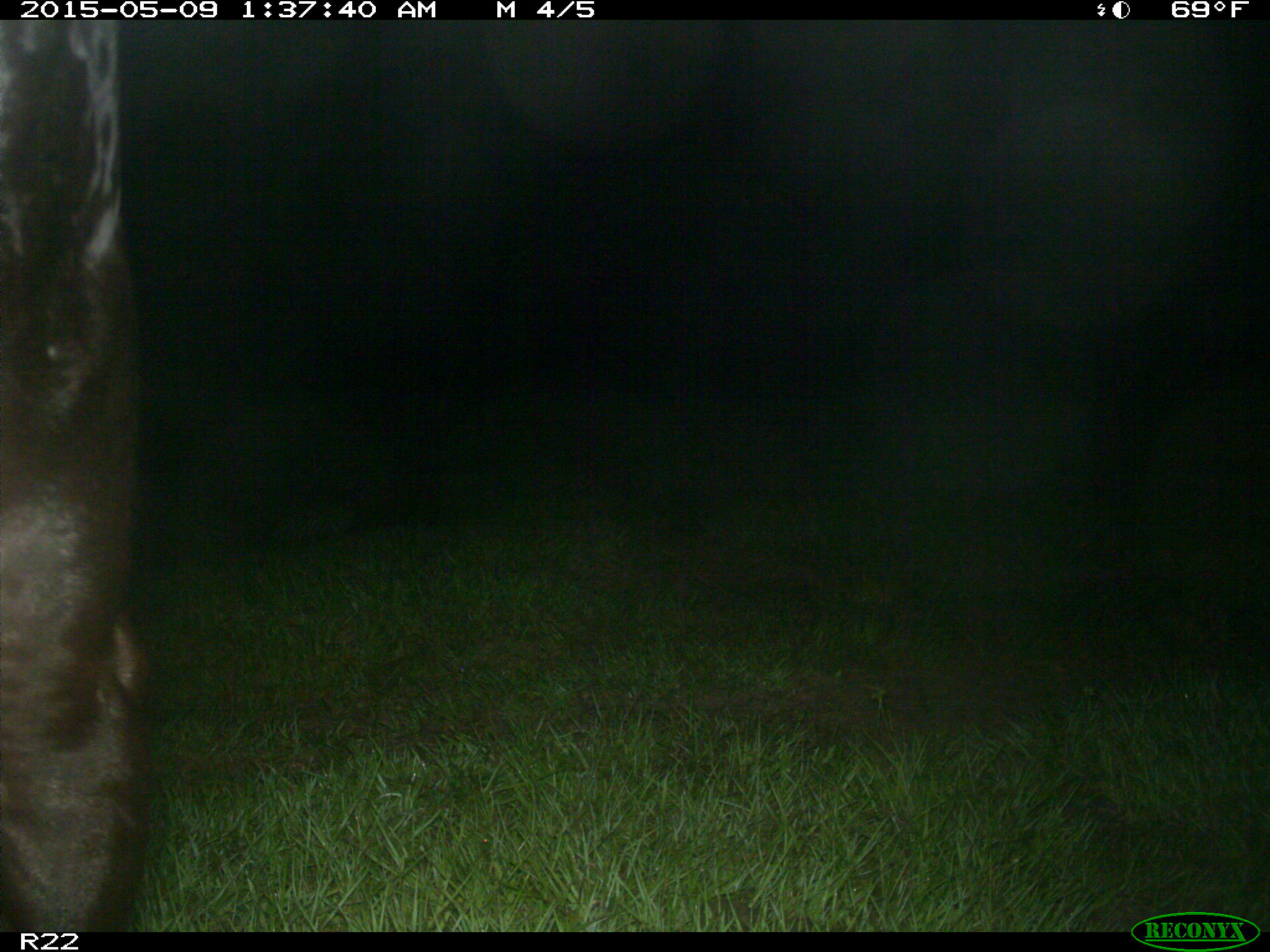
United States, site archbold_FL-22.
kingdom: Animalia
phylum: Chordata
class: Mammalia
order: Artiodactyla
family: Bovidae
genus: Bos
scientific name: Bos taurus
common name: domestic cow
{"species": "Bos taurus (domestic cow)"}